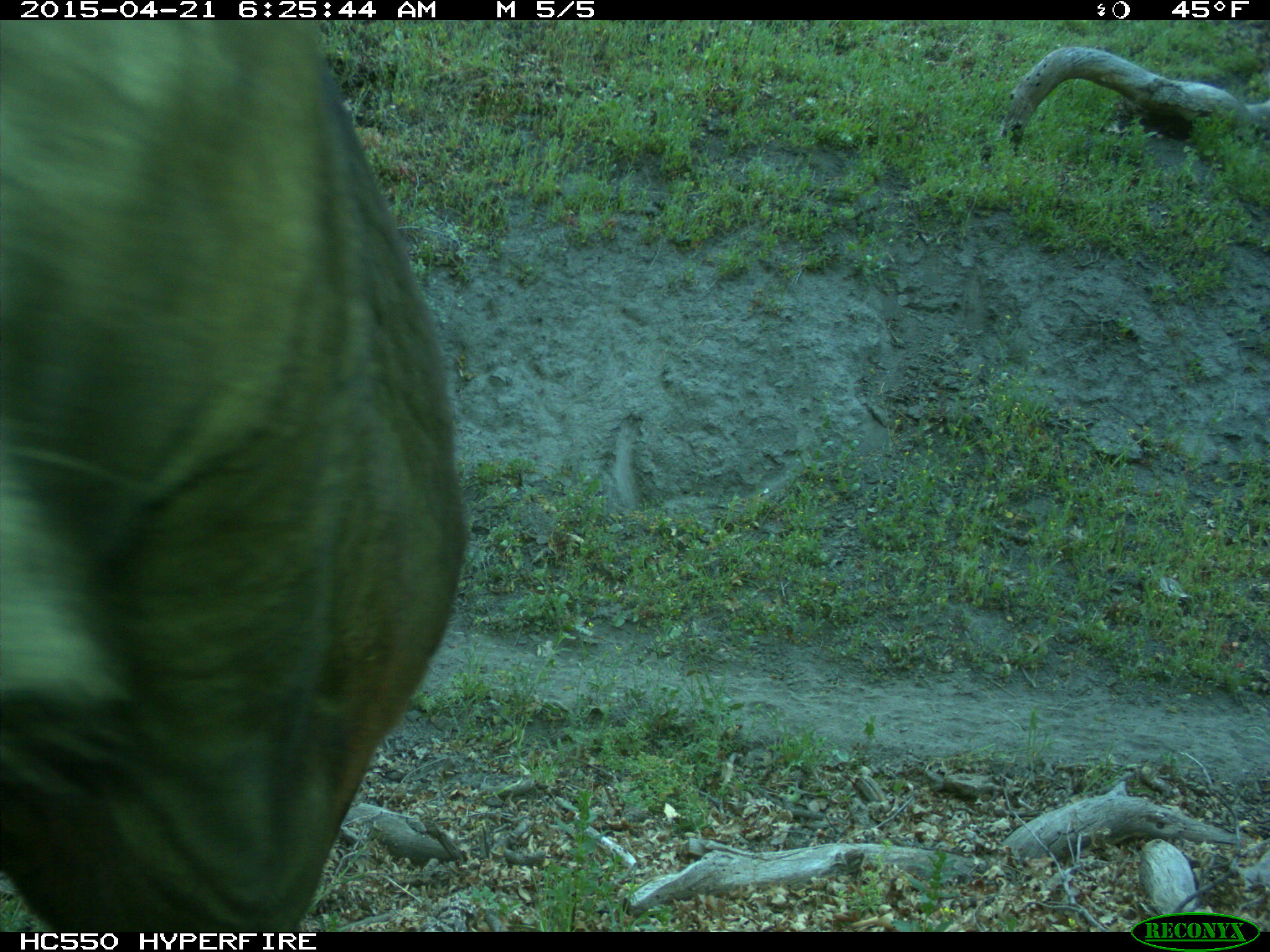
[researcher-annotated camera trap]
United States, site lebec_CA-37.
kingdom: Animalia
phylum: Chordata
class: Mammalia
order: Artiodactyla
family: Bovidae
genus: Bos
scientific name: Bos taurus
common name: domestic cow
Bos taurus (domestic cow).